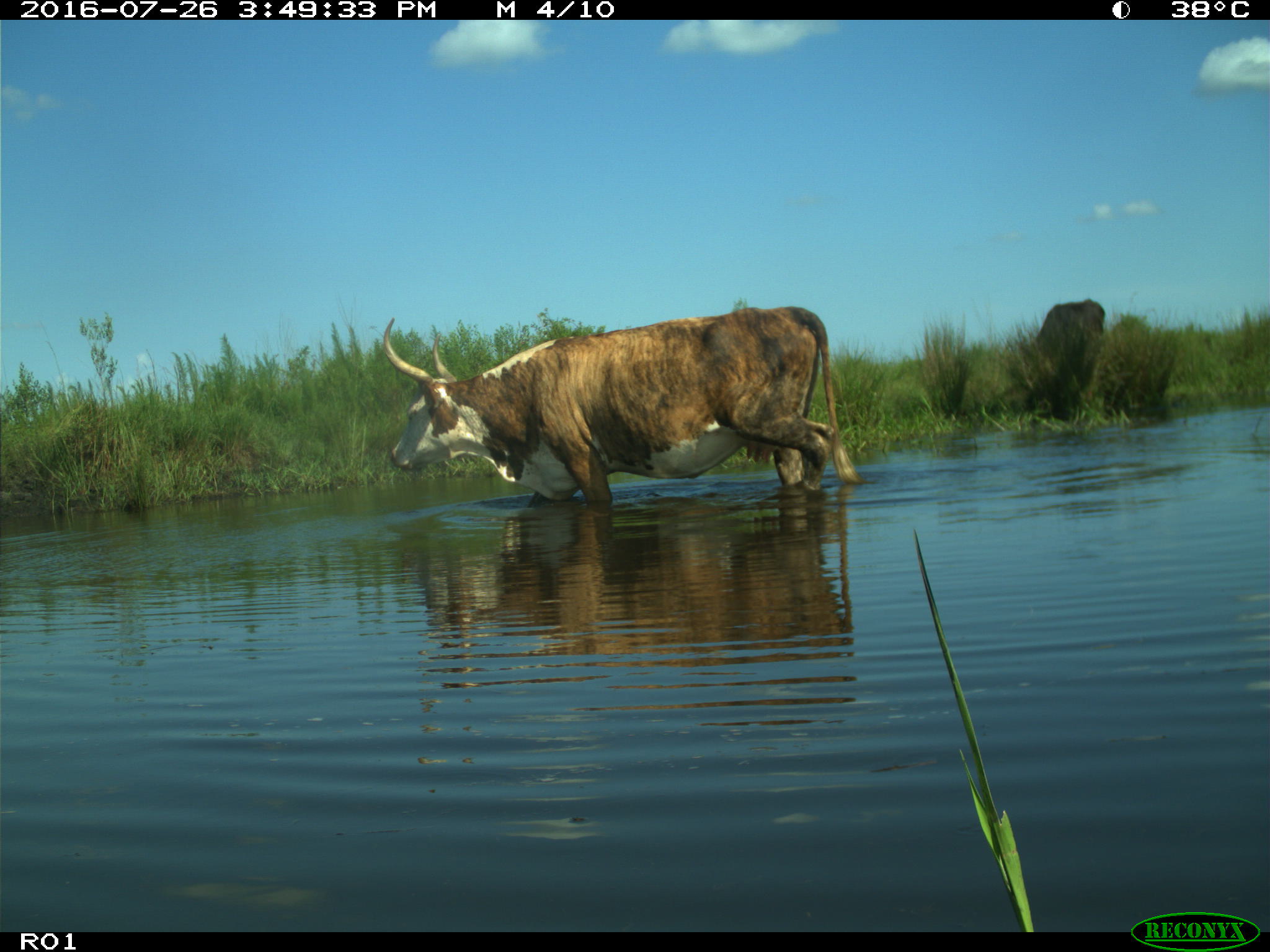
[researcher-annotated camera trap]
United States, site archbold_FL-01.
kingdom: Animalia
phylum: Chordata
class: Mammalia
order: Artiodactyla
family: Bovidae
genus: Bos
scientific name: Bos taurus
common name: domestic cow